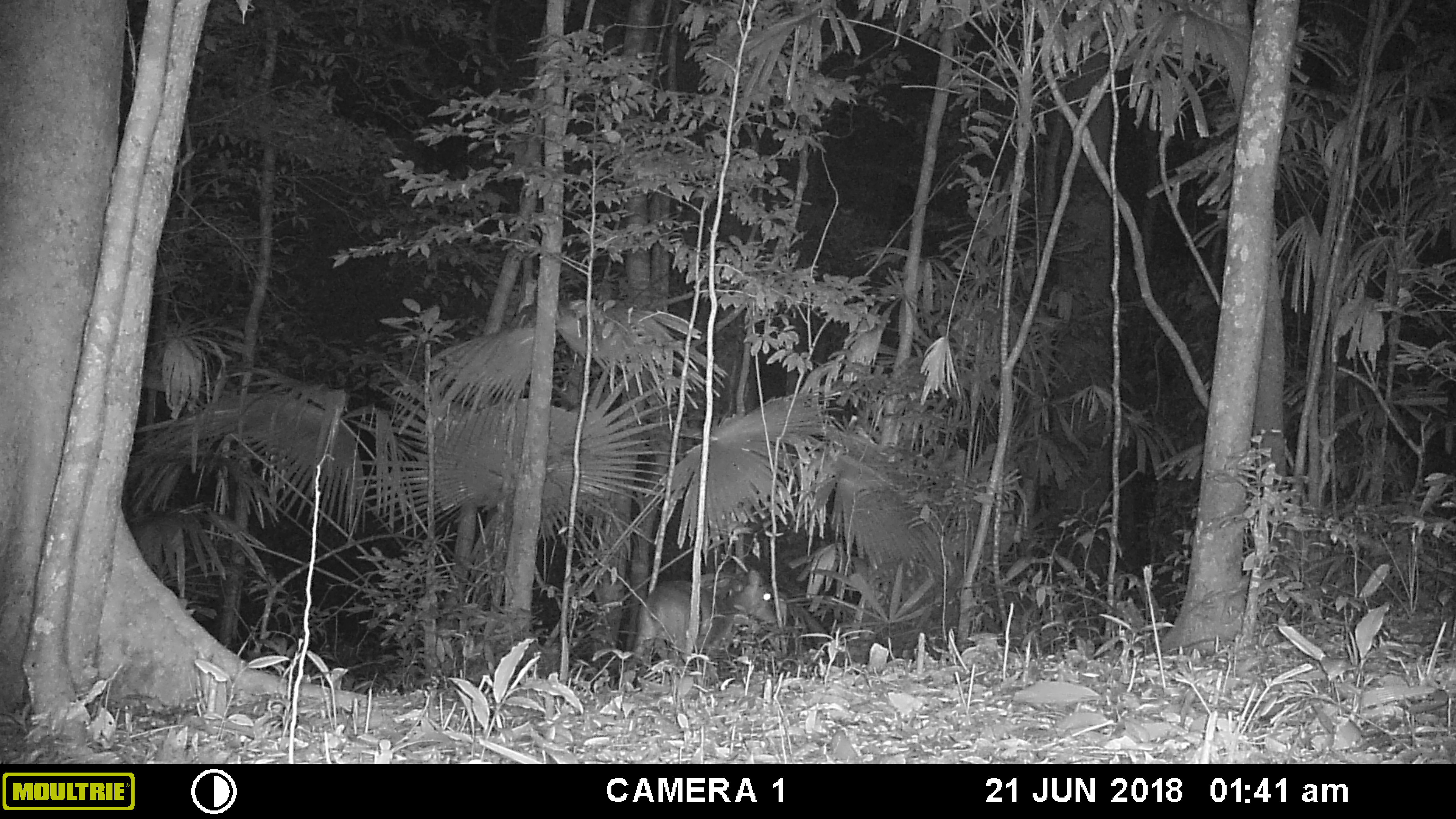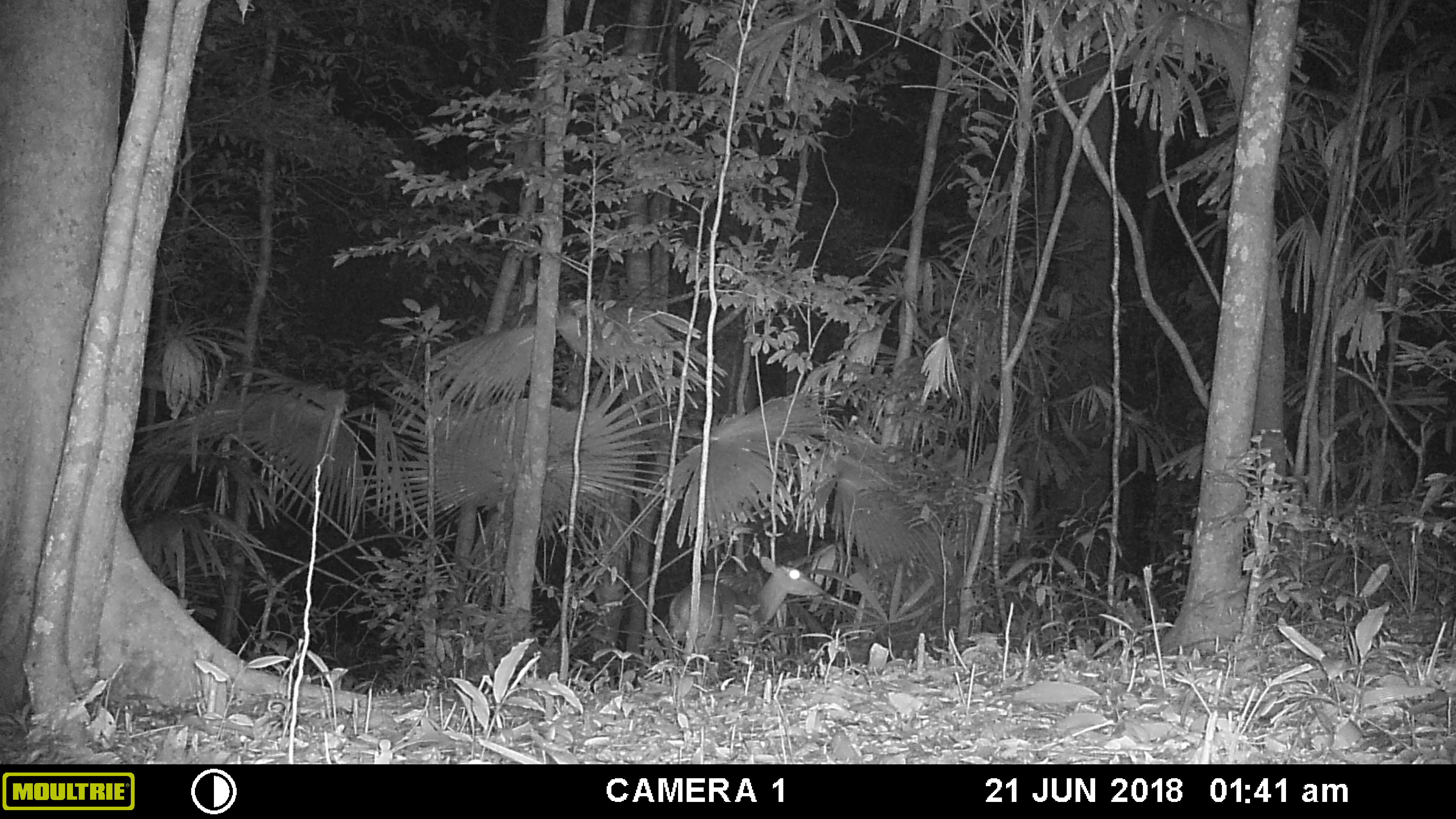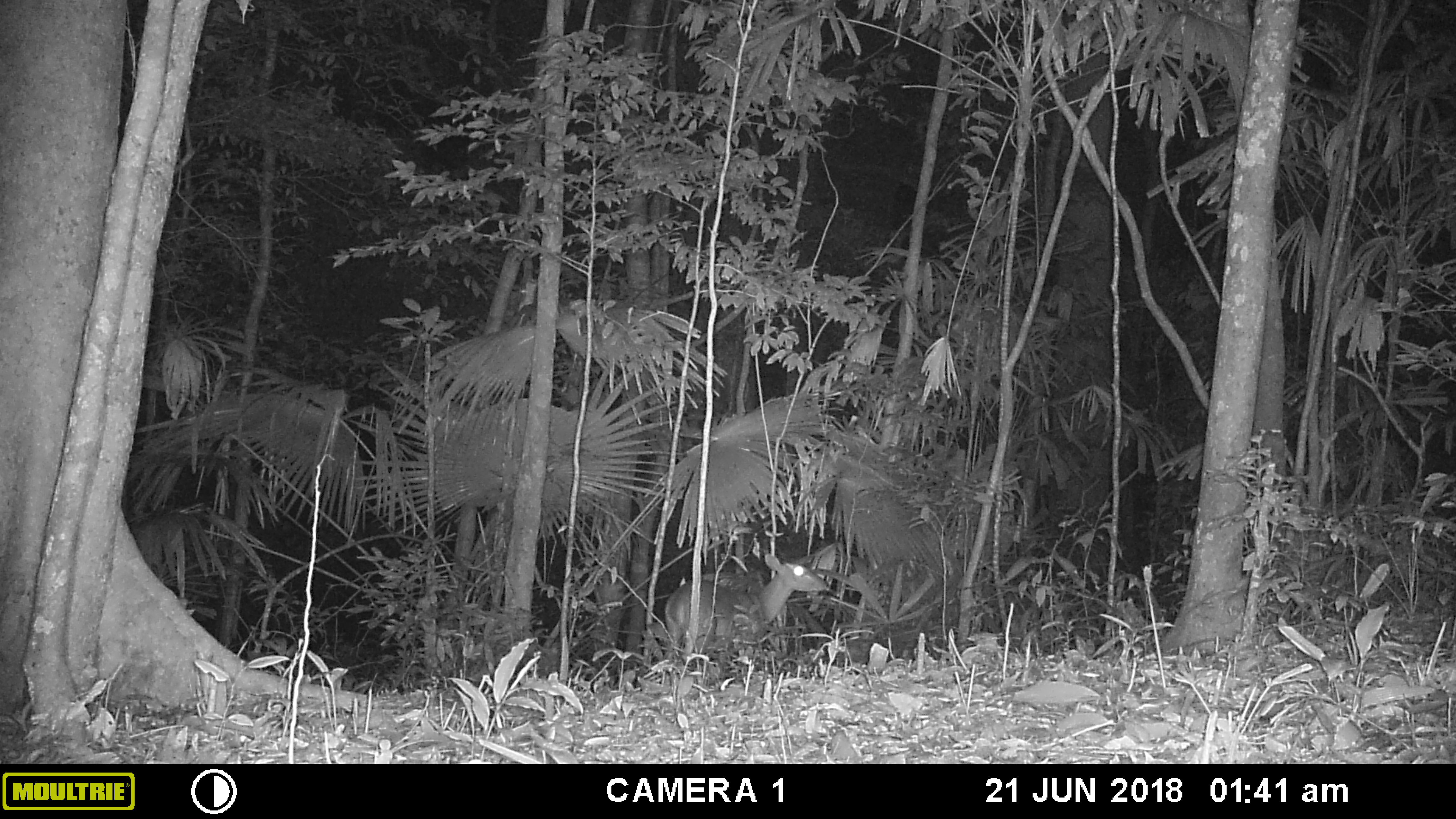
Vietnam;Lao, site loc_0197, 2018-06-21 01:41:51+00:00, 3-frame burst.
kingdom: Animalia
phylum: Chordata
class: Mammalia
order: Artiodactyla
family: Cervidae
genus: Muntiacus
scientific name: Muntiacus vuquangensis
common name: large-antlered muntjac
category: large antlered muntjac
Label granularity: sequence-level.